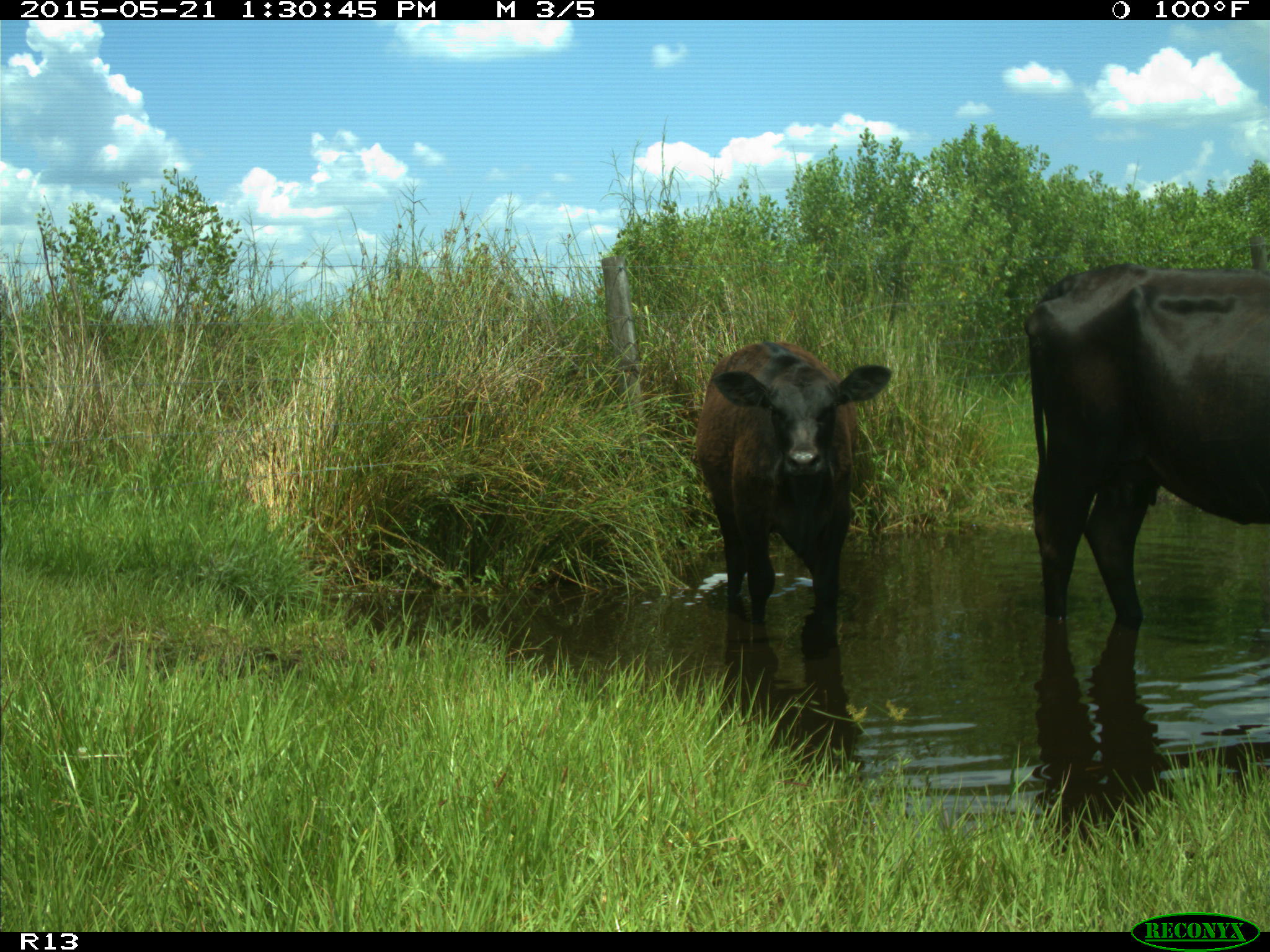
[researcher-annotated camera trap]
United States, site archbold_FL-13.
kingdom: Animalia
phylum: Chordata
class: Mammalia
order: Artiodactyla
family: Bovidae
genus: Bos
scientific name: Bos taurus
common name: domestic cow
Bos taurus (domestic cow).